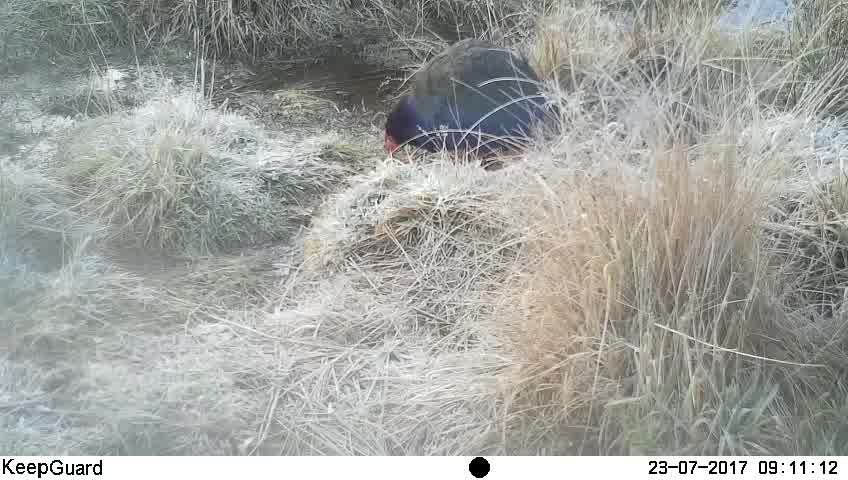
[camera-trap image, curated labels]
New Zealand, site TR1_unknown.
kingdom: Animalia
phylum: Chordata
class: Aves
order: Gruiformes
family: Rallidae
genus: Porphyrio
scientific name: Porphyrio mantelli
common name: takahe